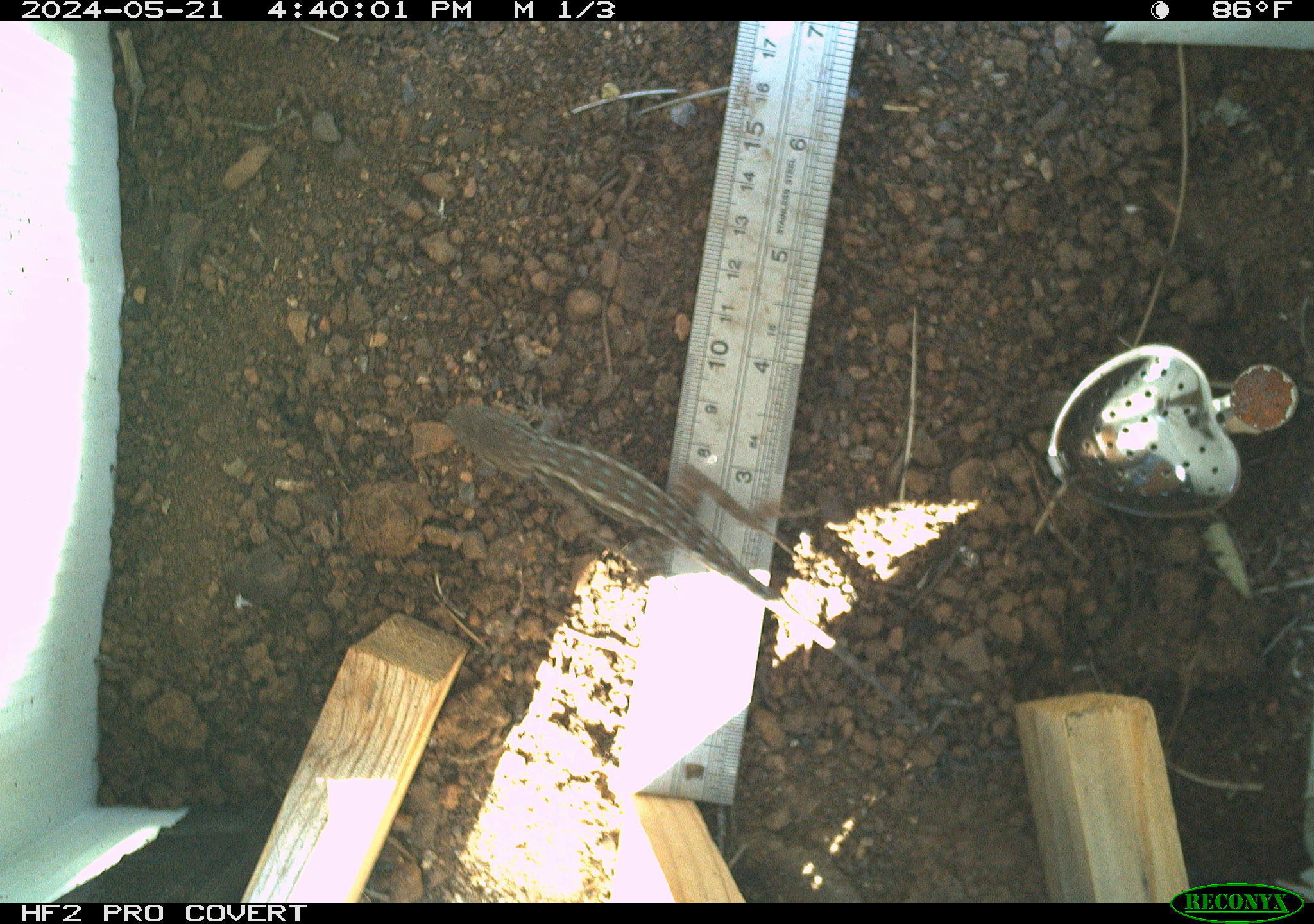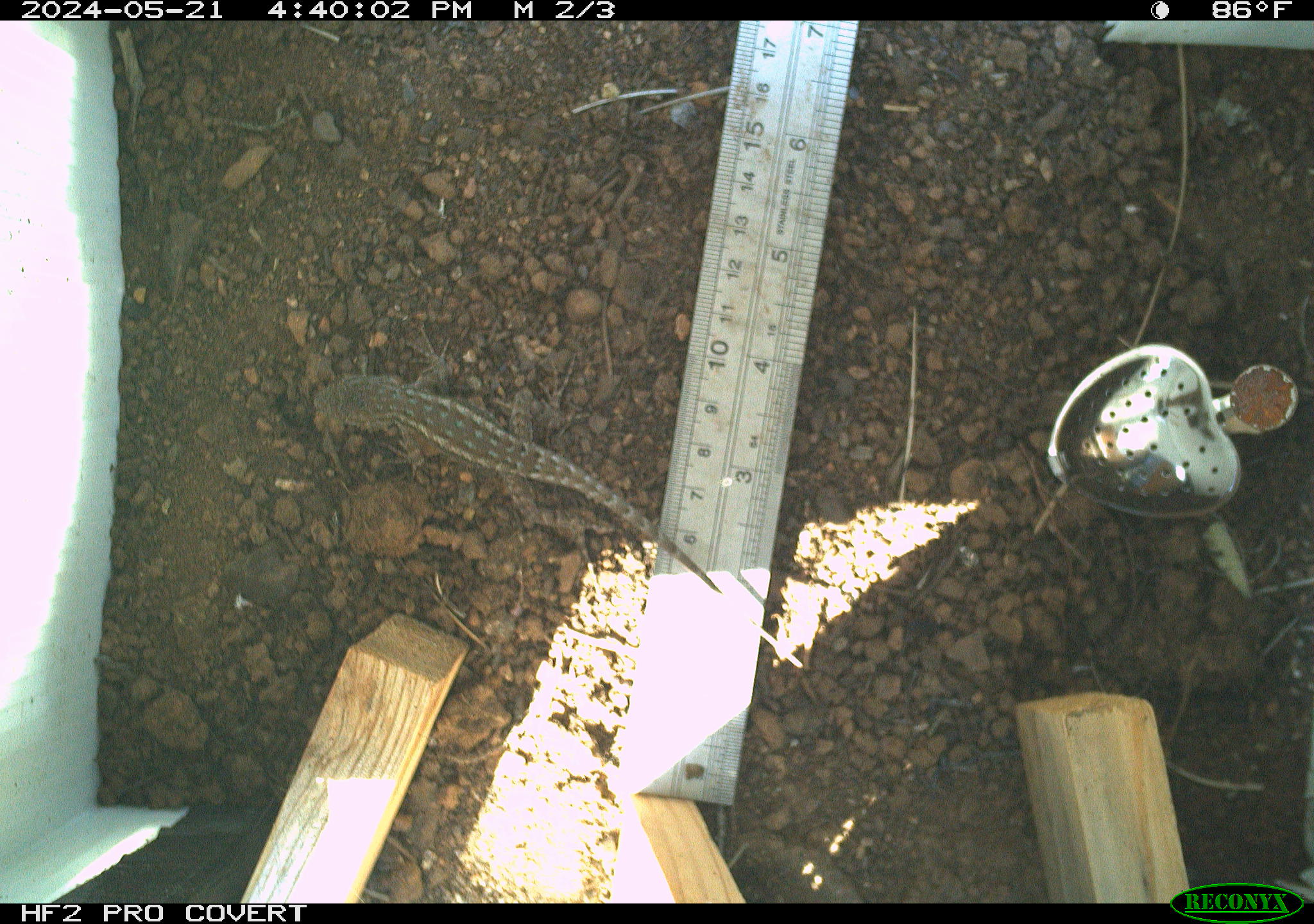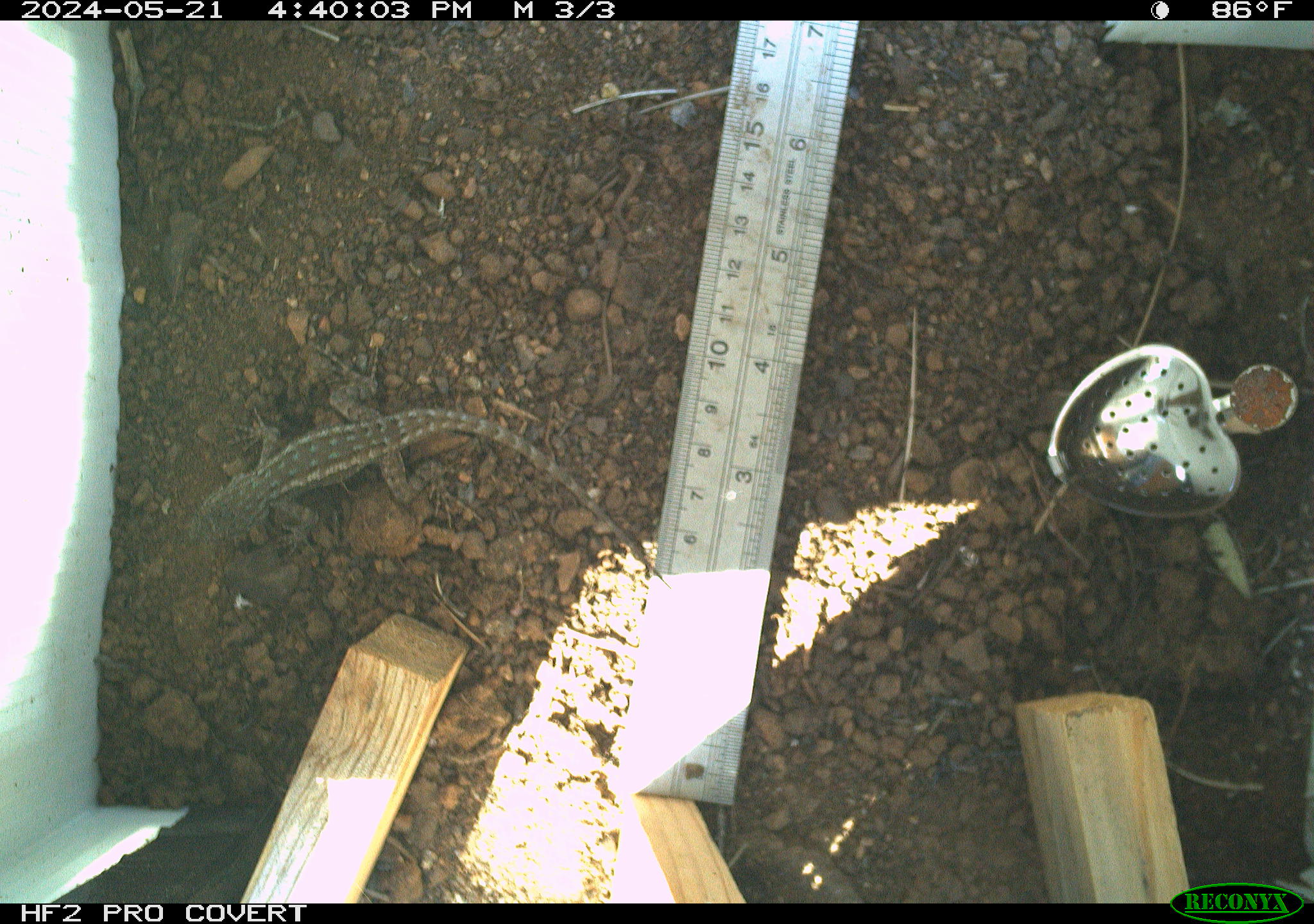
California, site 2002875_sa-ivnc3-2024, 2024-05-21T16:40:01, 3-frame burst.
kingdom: Animalia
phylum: Chordata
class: Reptilia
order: Squamata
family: Phrynosomatidae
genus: Sceloporus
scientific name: Sceloporus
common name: spiny lizards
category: sceloporus species